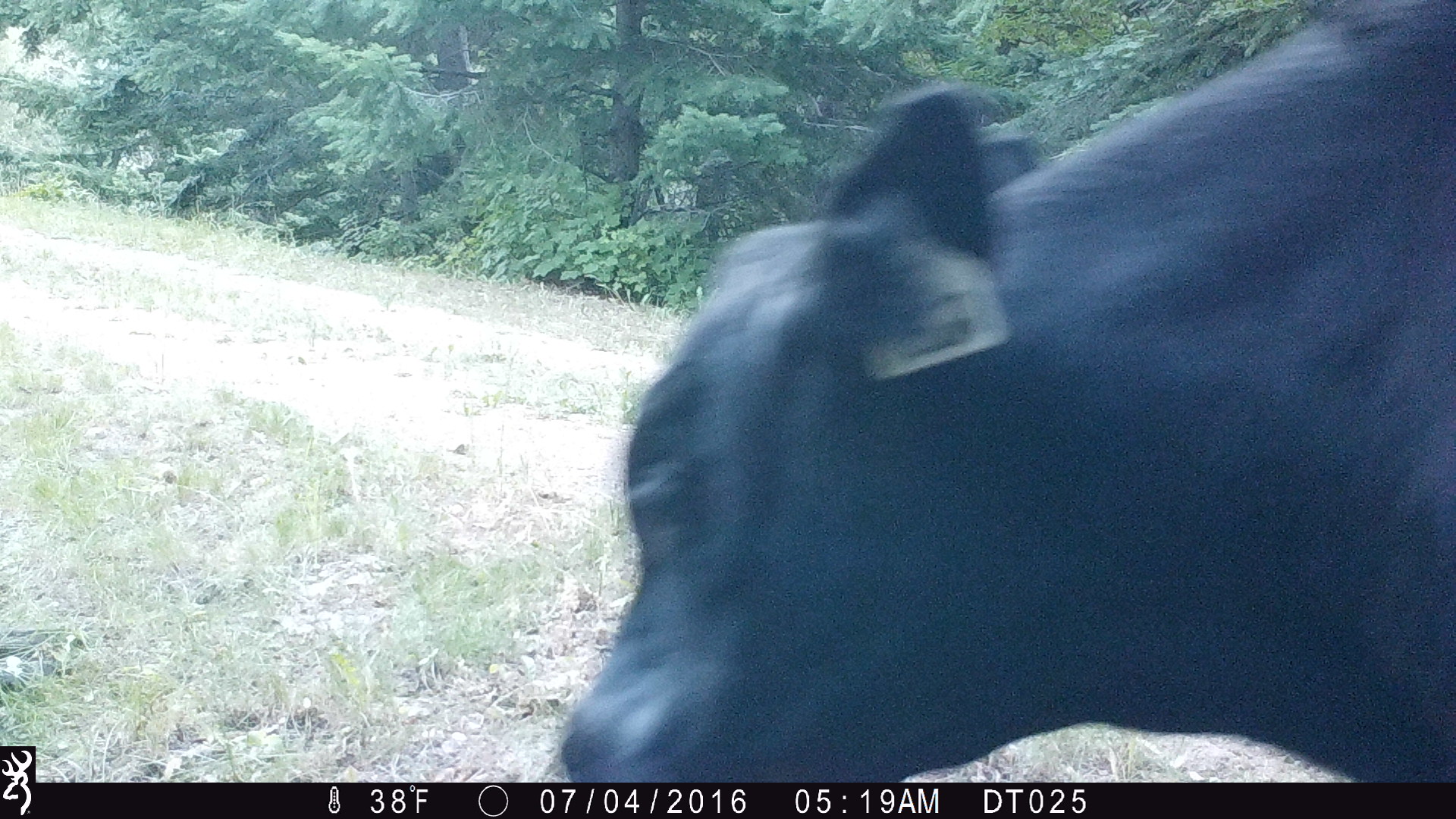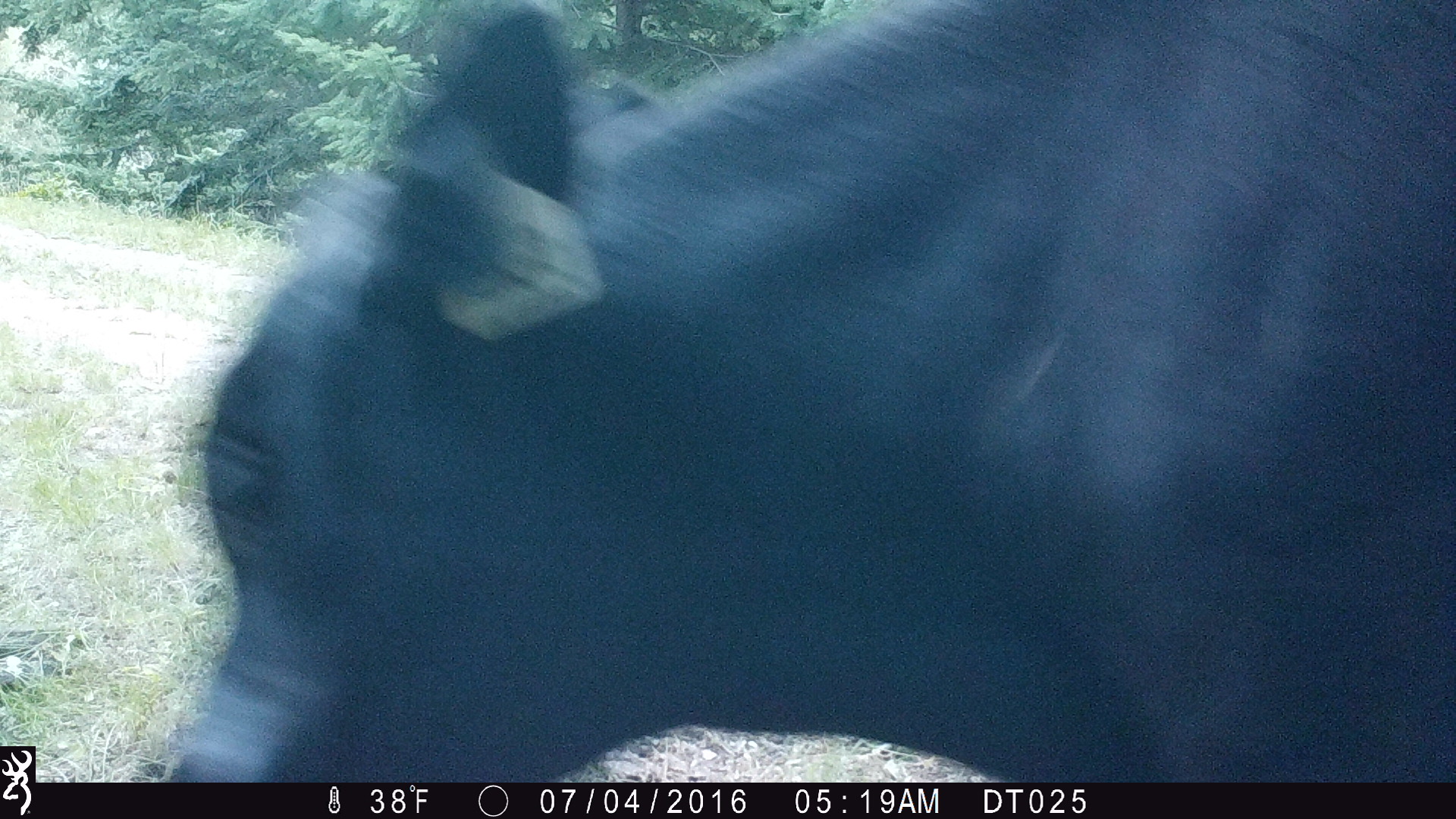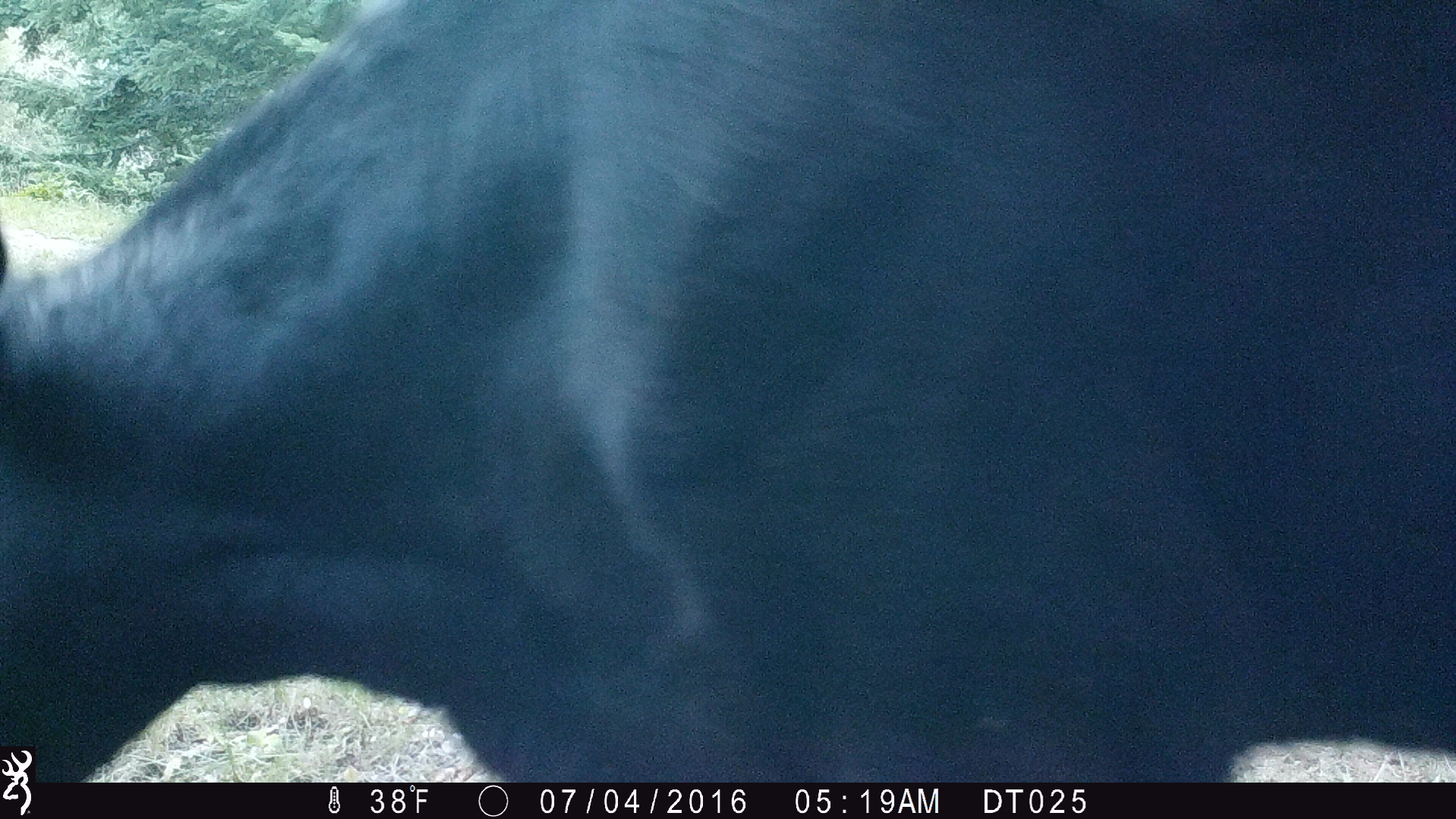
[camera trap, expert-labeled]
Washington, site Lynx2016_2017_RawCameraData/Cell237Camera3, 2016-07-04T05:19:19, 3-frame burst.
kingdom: Animalia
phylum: Chordata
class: Mammalia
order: Artiodactyla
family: Bovidae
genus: Bos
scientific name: Bos taurus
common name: domestic cattle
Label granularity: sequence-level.